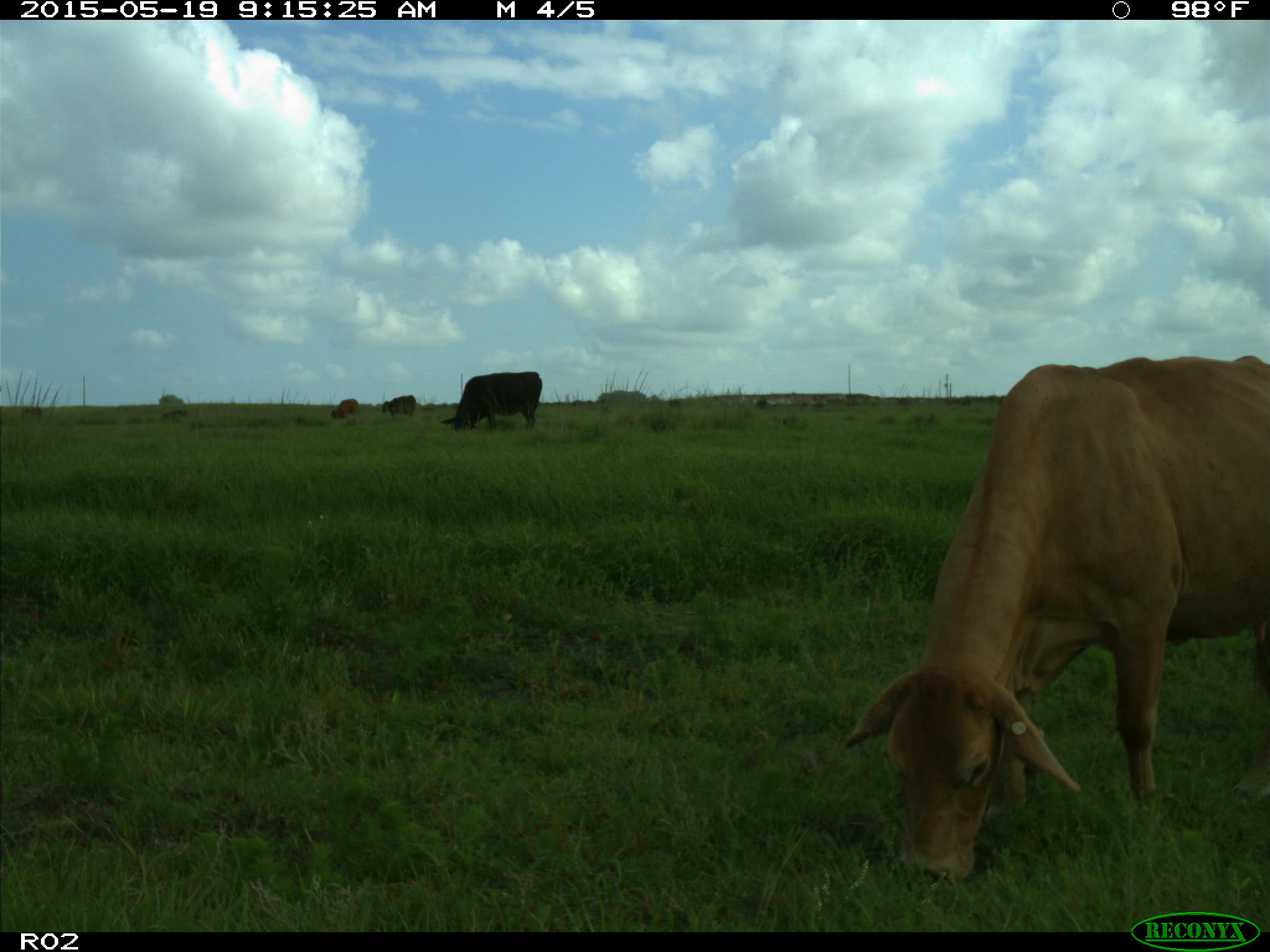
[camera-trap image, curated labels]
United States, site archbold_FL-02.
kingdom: Animalia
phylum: Chordata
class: Mammalia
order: Artiodactyla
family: Bovidae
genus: Bos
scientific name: Bos taurus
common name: domestic cow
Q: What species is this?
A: Bos taurus (domestic cow).